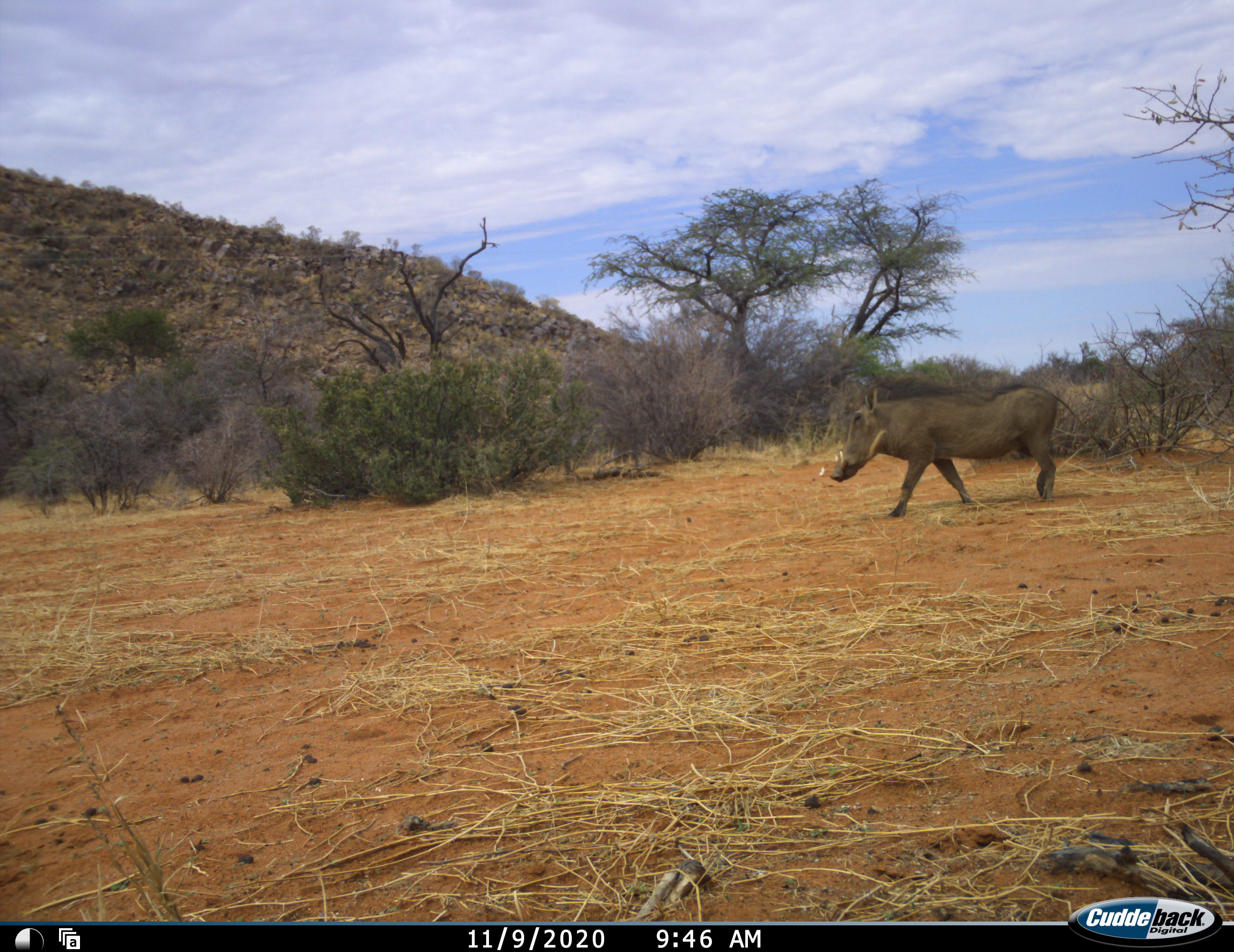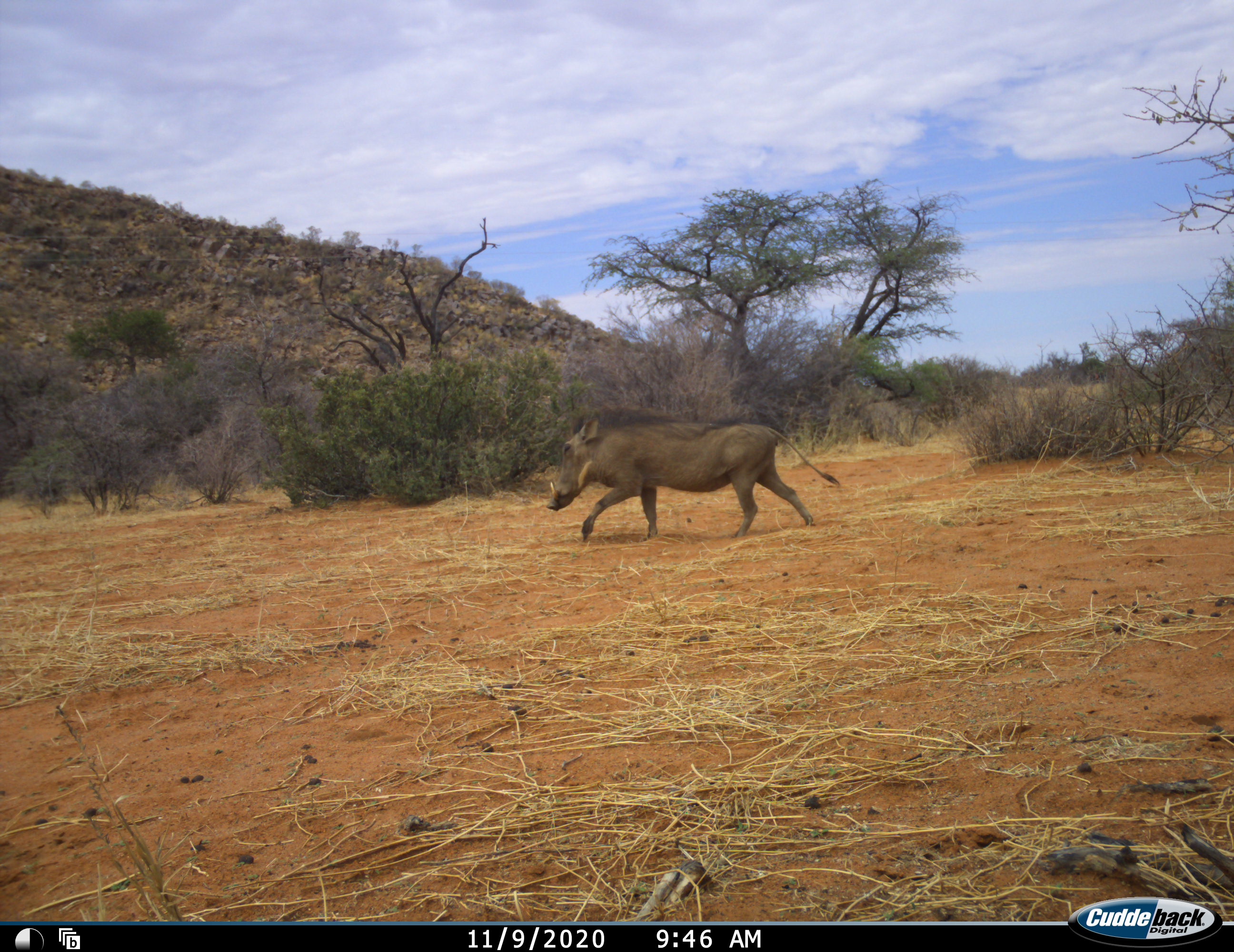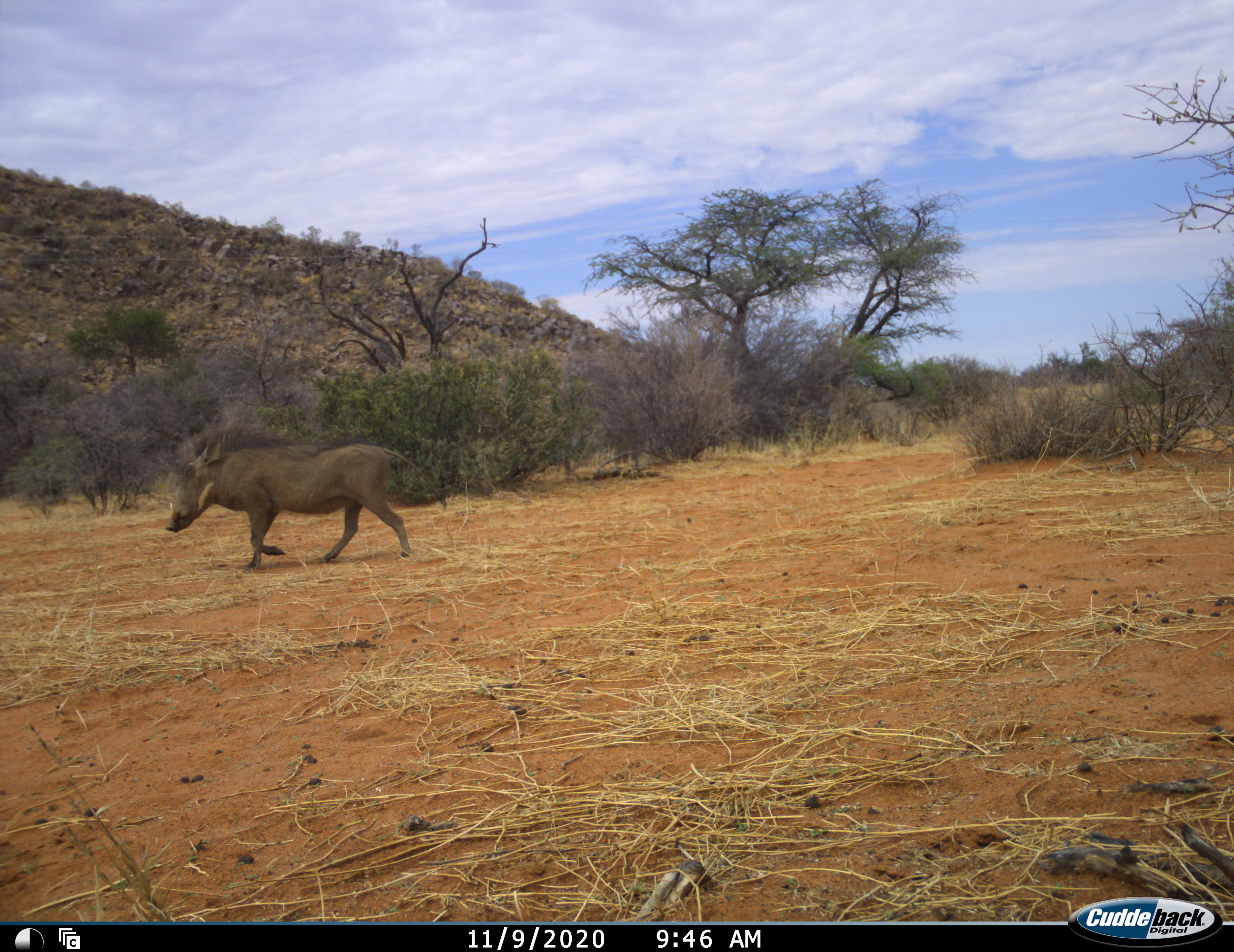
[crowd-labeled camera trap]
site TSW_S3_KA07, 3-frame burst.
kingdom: Animalia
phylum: Chordata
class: Mammalia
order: Artiodactyla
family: Suidae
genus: Phacochoerus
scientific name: Phacochoerus africanus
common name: warthog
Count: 1.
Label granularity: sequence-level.